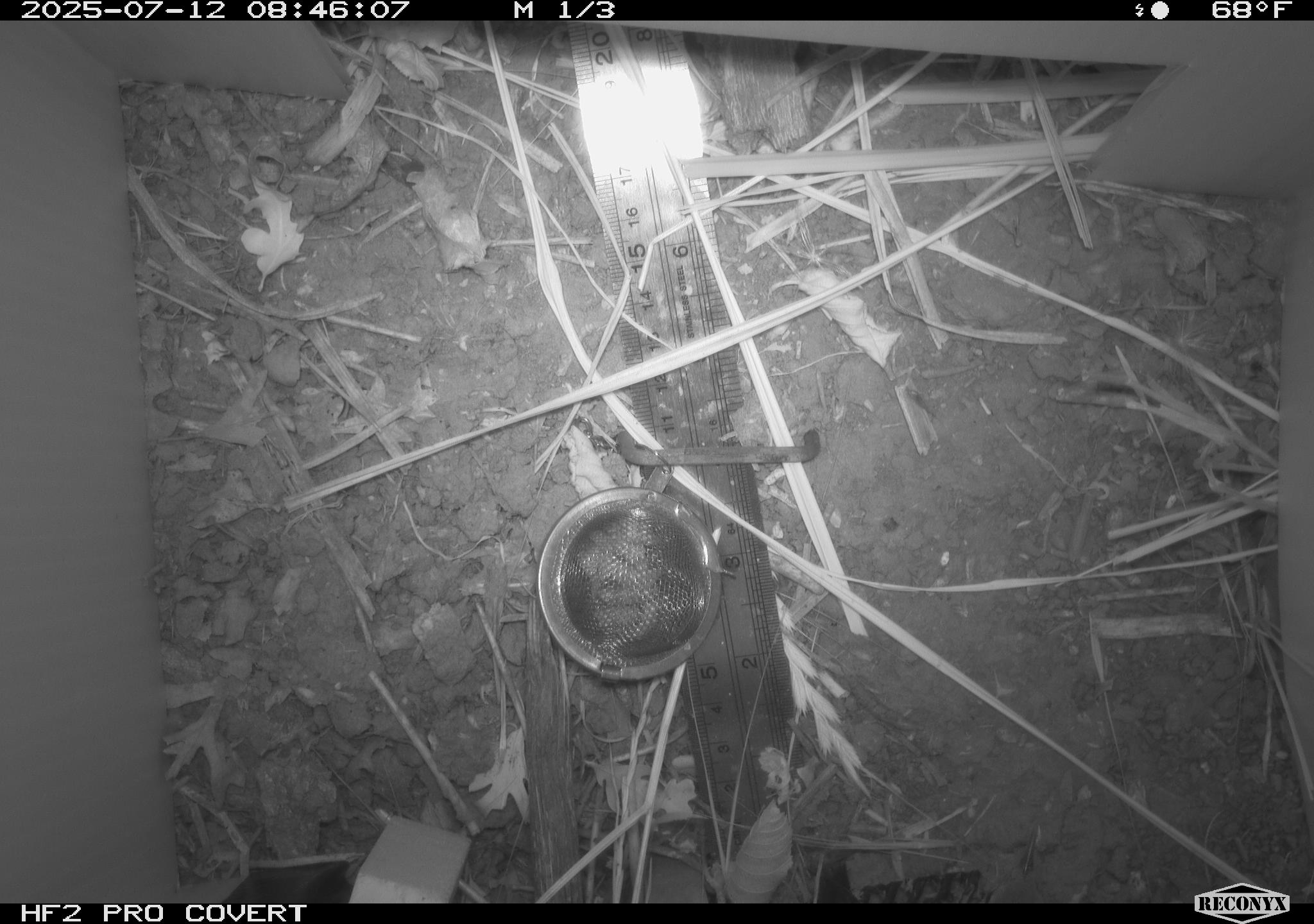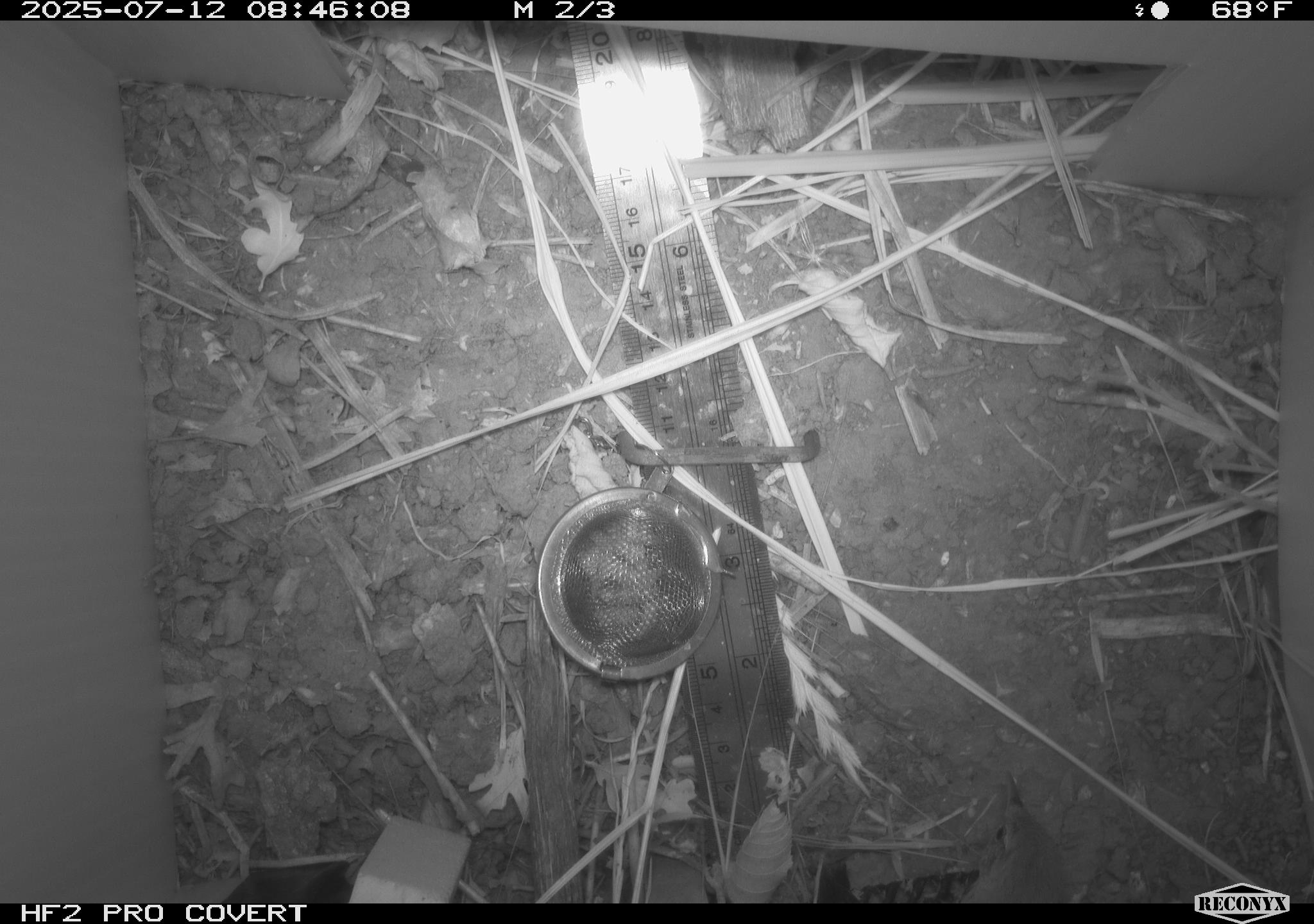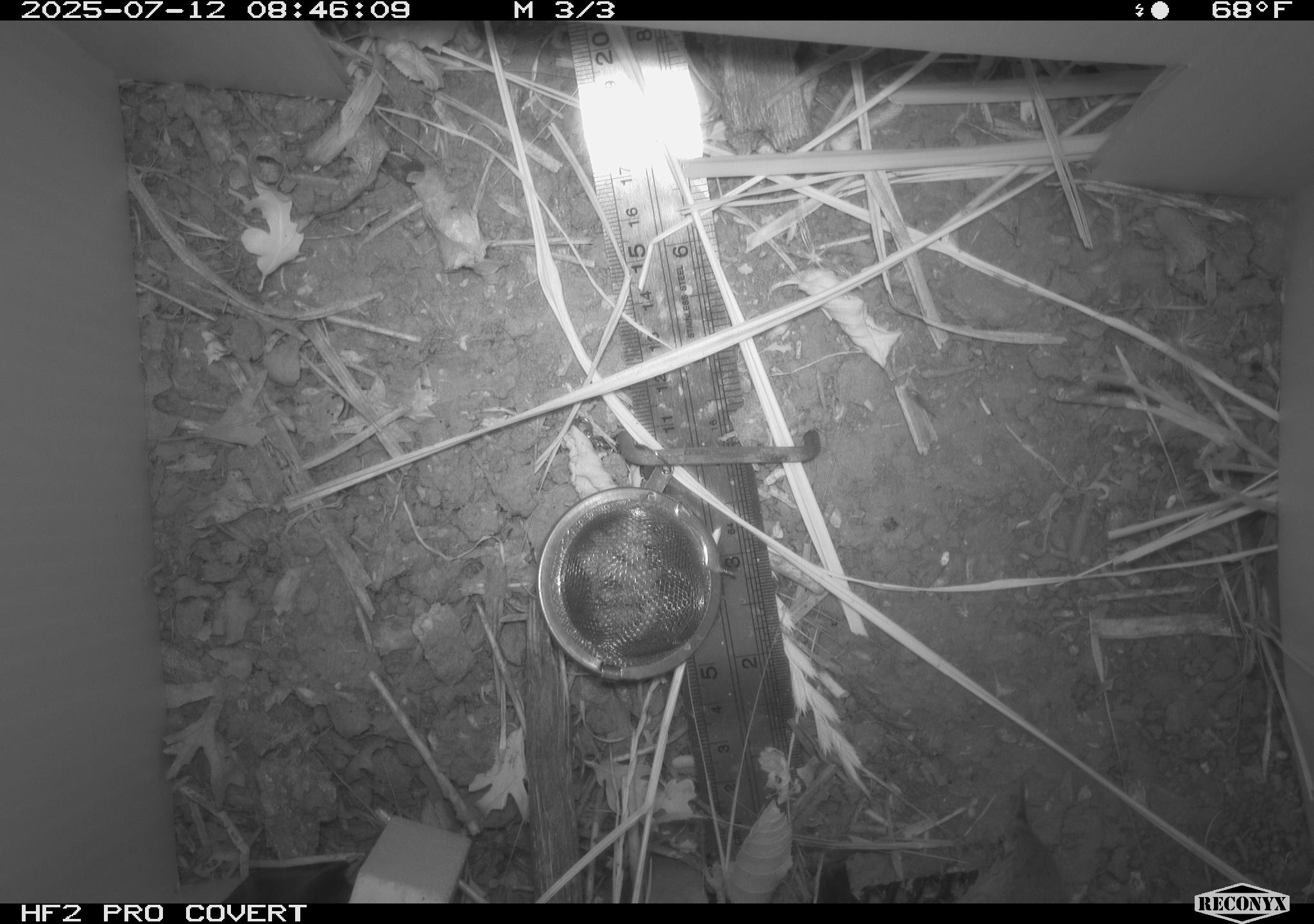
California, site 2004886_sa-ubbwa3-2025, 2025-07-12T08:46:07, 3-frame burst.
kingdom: Animalia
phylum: Chordata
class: Aves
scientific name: Aves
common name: bird